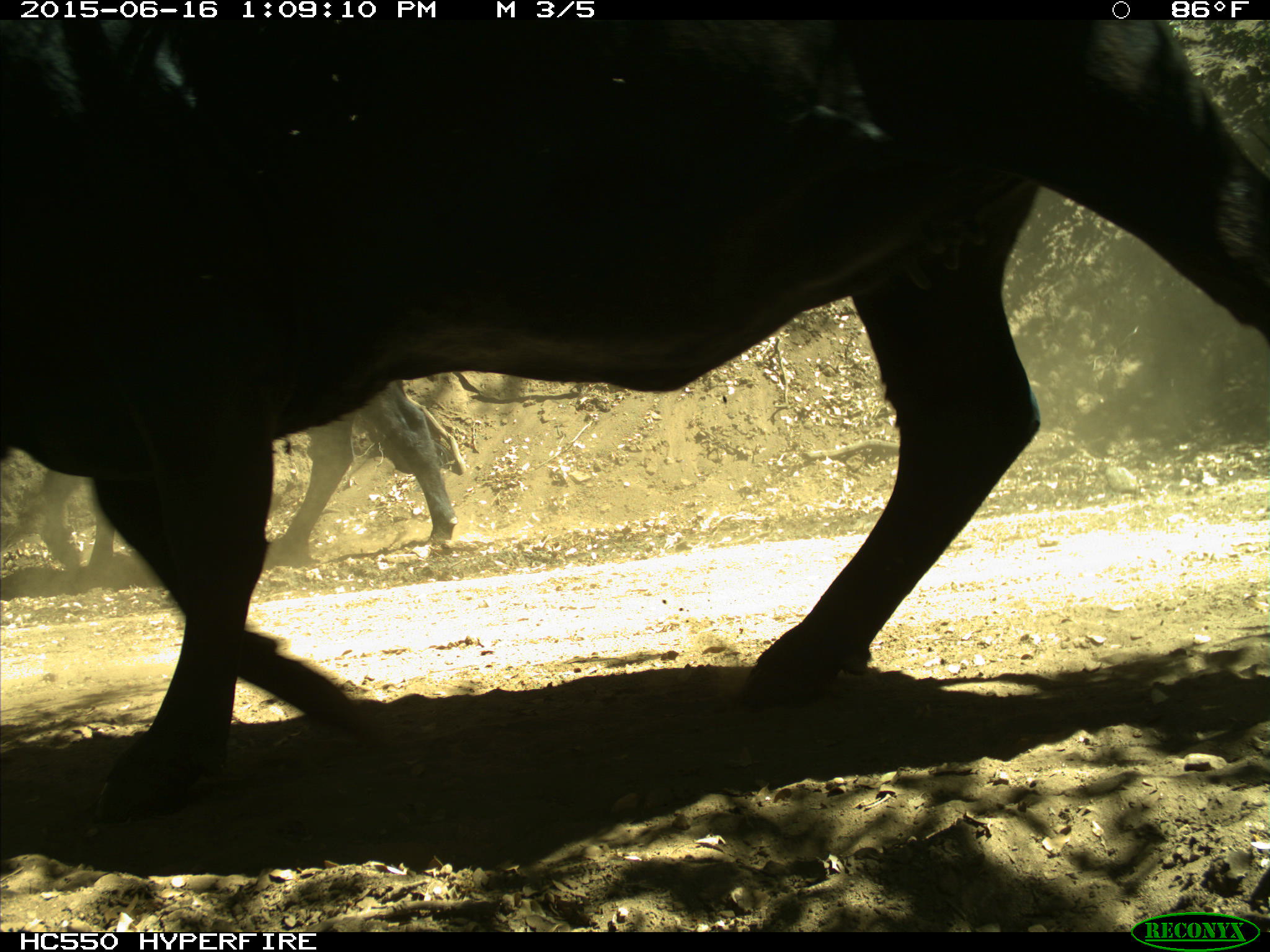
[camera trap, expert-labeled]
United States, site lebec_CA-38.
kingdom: Animalia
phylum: Chordata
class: Mammalia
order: Artiodactyla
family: Bovidae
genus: Bos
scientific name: Bos taurus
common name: domestic cow